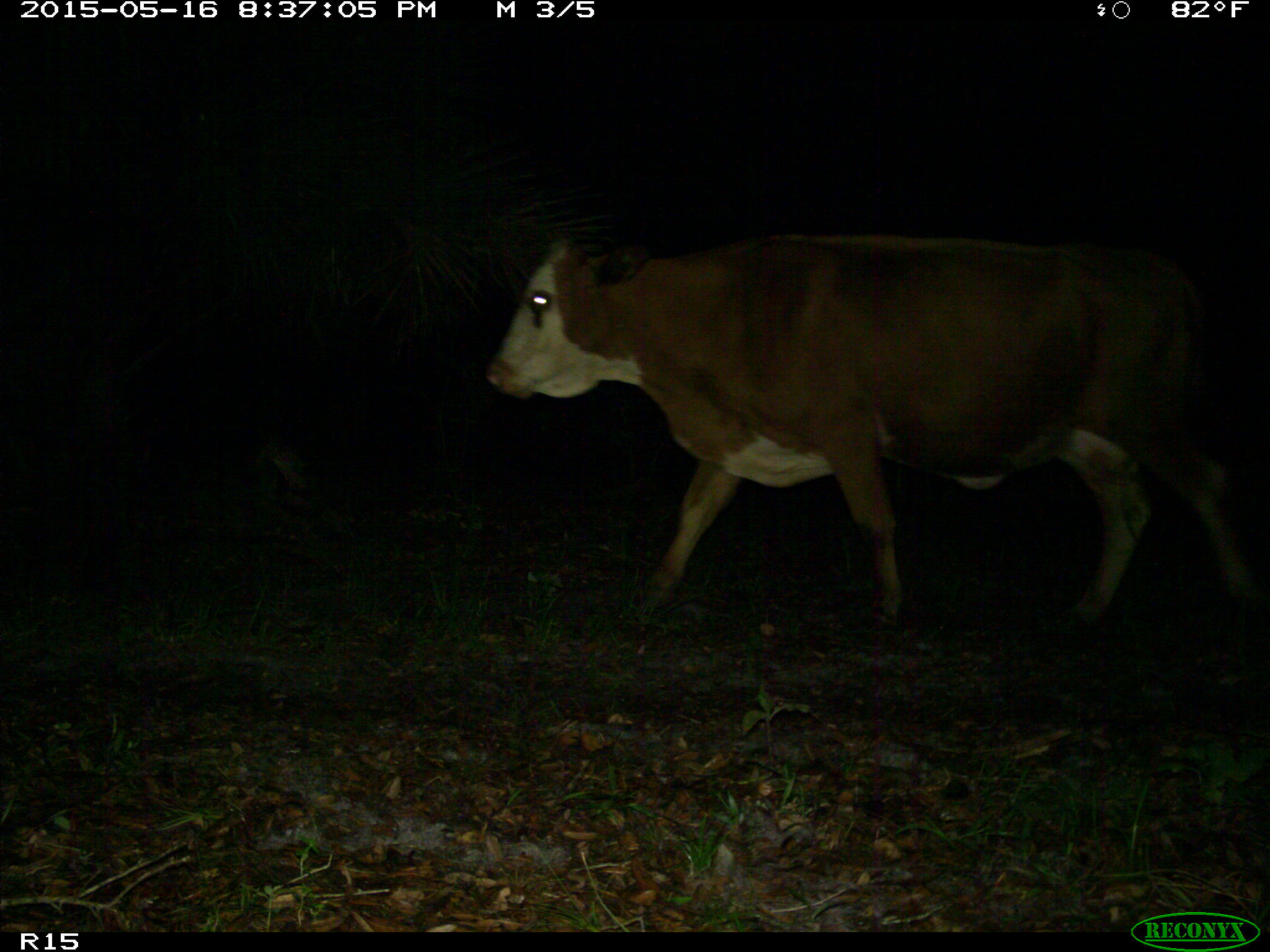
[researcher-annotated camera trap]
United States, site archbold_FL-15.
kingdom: Animalia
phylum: Chordata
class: Mammalia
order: Artiodactyla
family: Bovidae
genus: Bos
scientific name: Bos taurus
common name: domestic cow